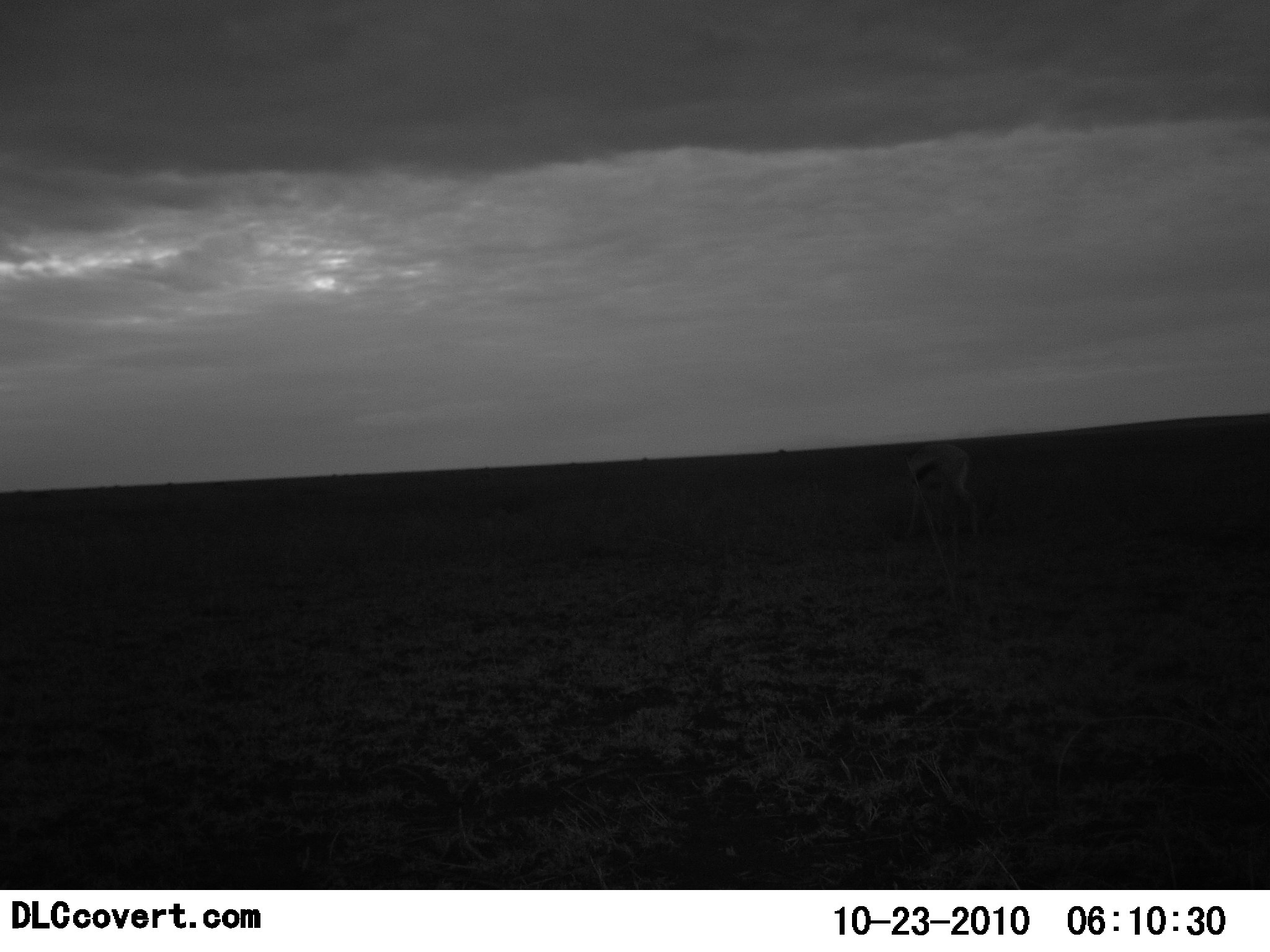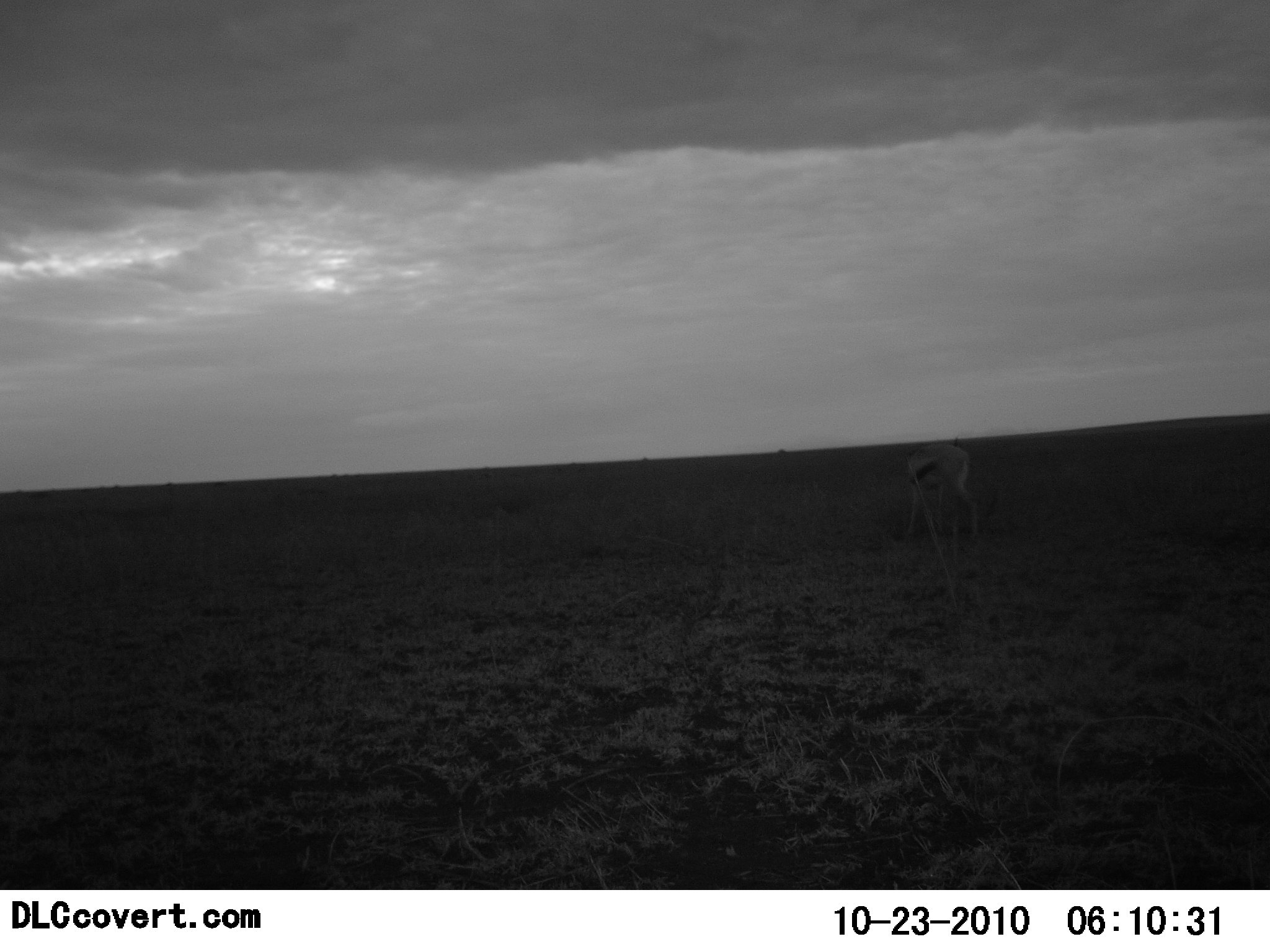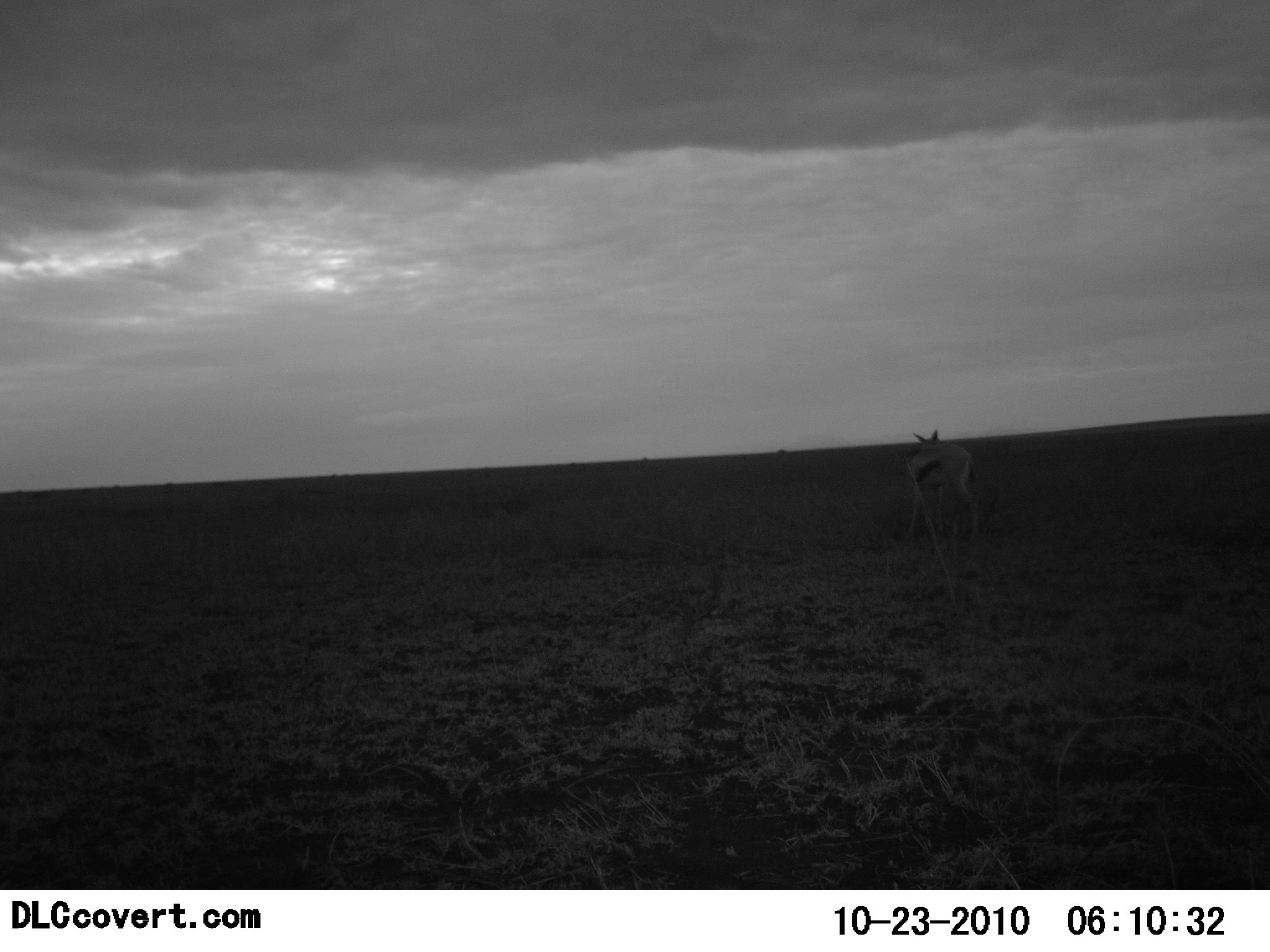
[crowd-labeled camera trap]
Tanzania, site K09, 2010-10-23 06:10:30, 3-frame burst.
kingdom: Animalia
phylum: Chordata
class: Mammalia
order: Artiodactyla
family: Bovidae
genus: Eudorcas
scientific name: Eudorcas thomsonii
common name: thomson's gazelle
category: gazellethomsons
Gazellethomsons (thomson's gazelle) (Eudorcas thomsonii), count 1. Behavior (volunteer vote fractions): standing 92%, resting 0%, moving 0%, interacting 0%. Young present (vote fraction): 0%. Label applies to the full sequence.